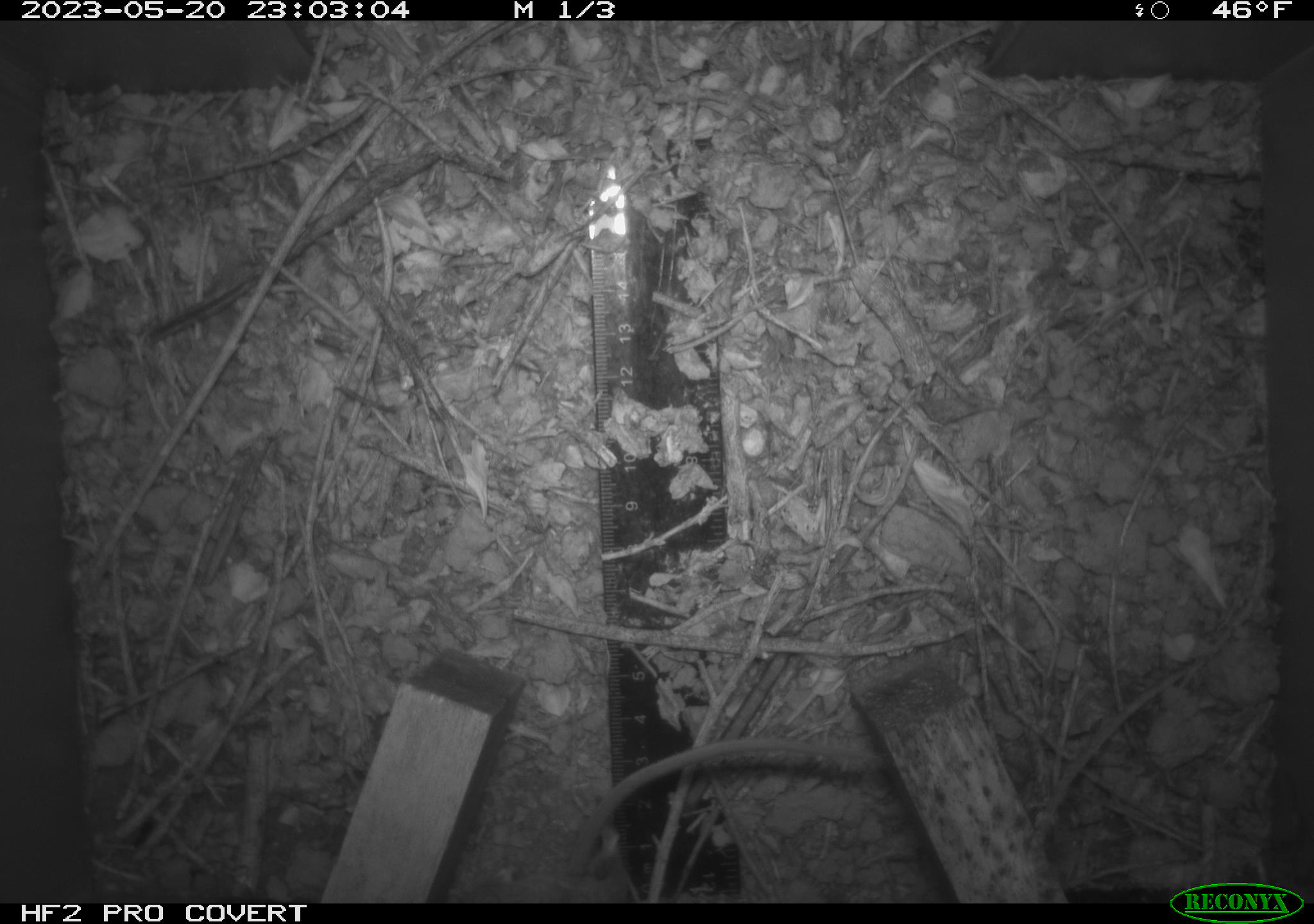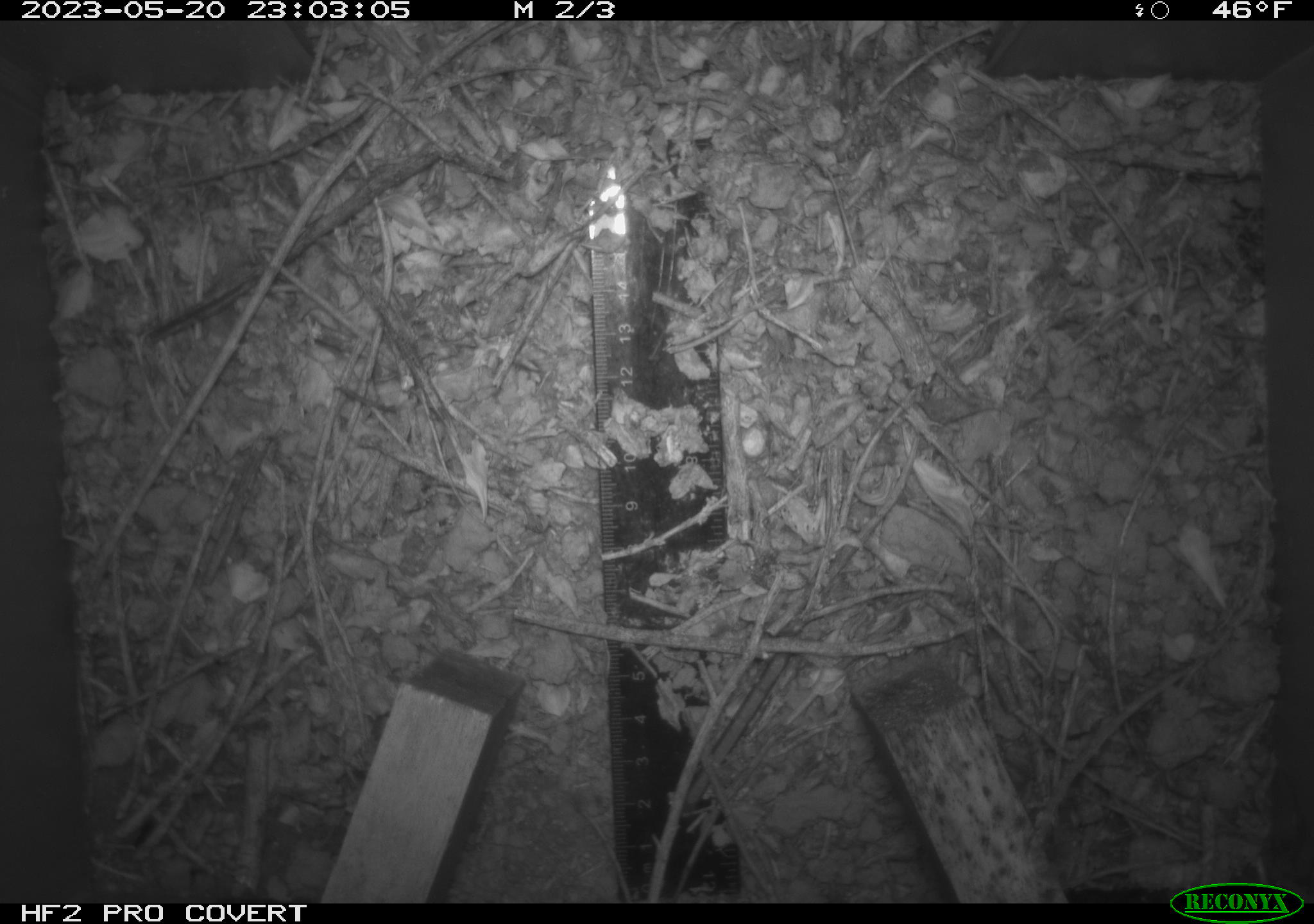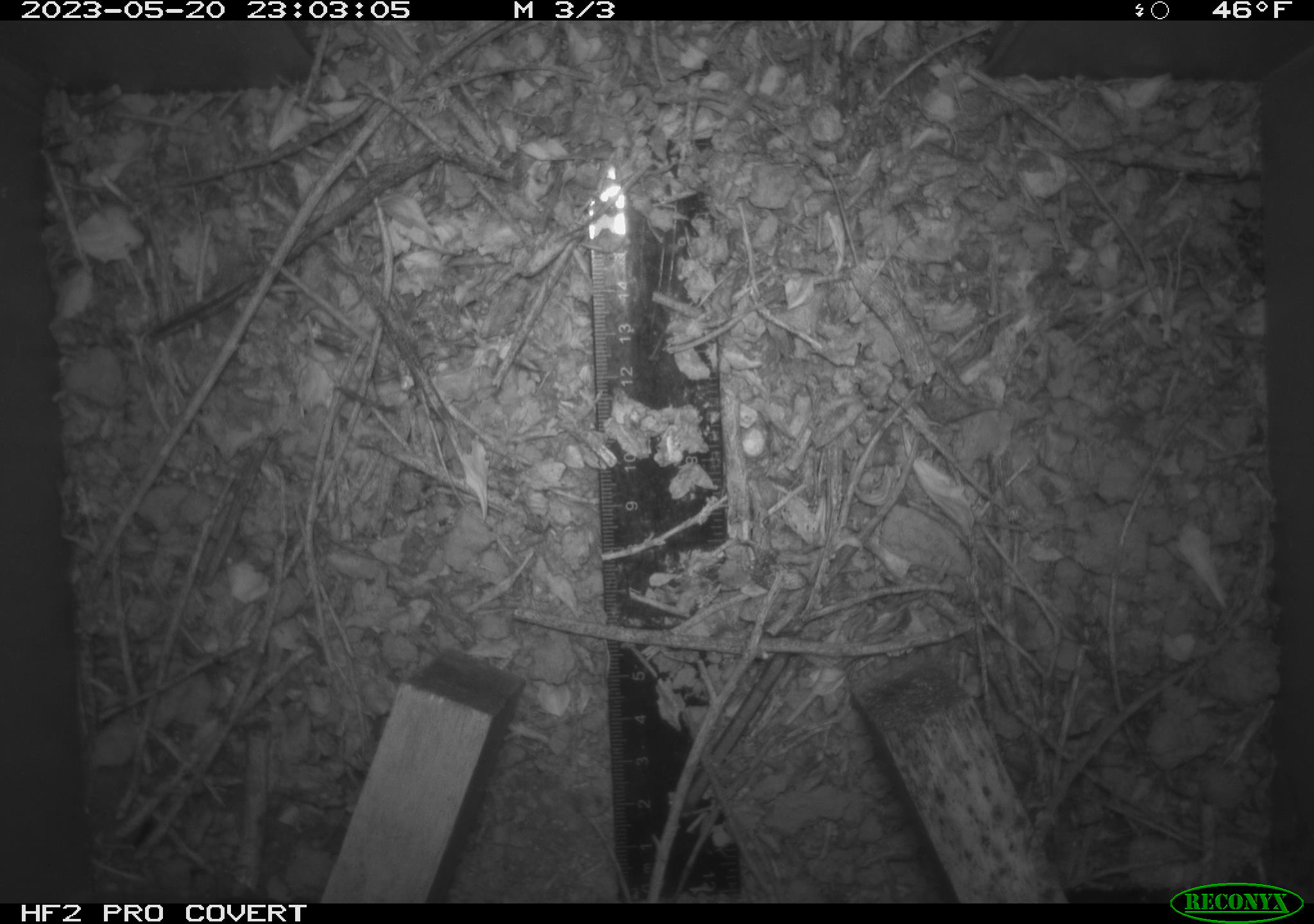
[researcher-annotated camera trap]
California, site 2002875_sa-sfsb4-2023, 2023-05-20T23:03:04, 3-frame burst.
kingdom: Animalia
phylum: Chordata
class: Mammalia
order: Rodentia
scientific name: Rodentia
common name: mouse species